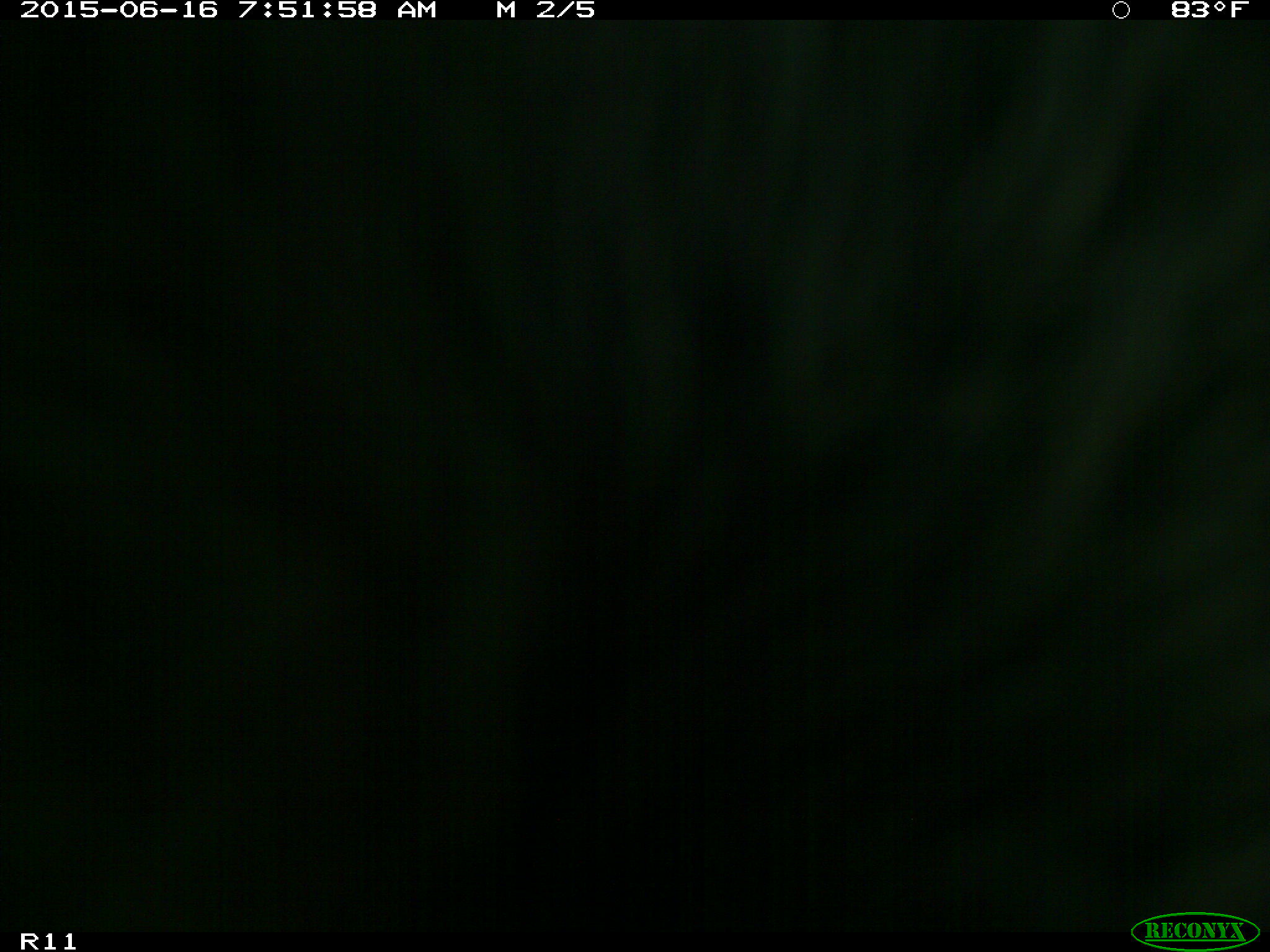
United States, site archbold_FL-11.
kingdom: Animalia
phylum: Chordata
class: Mammalia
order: Artiodactyla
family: Bovidae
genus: Bos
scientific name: Bos taurus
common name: domestic cow